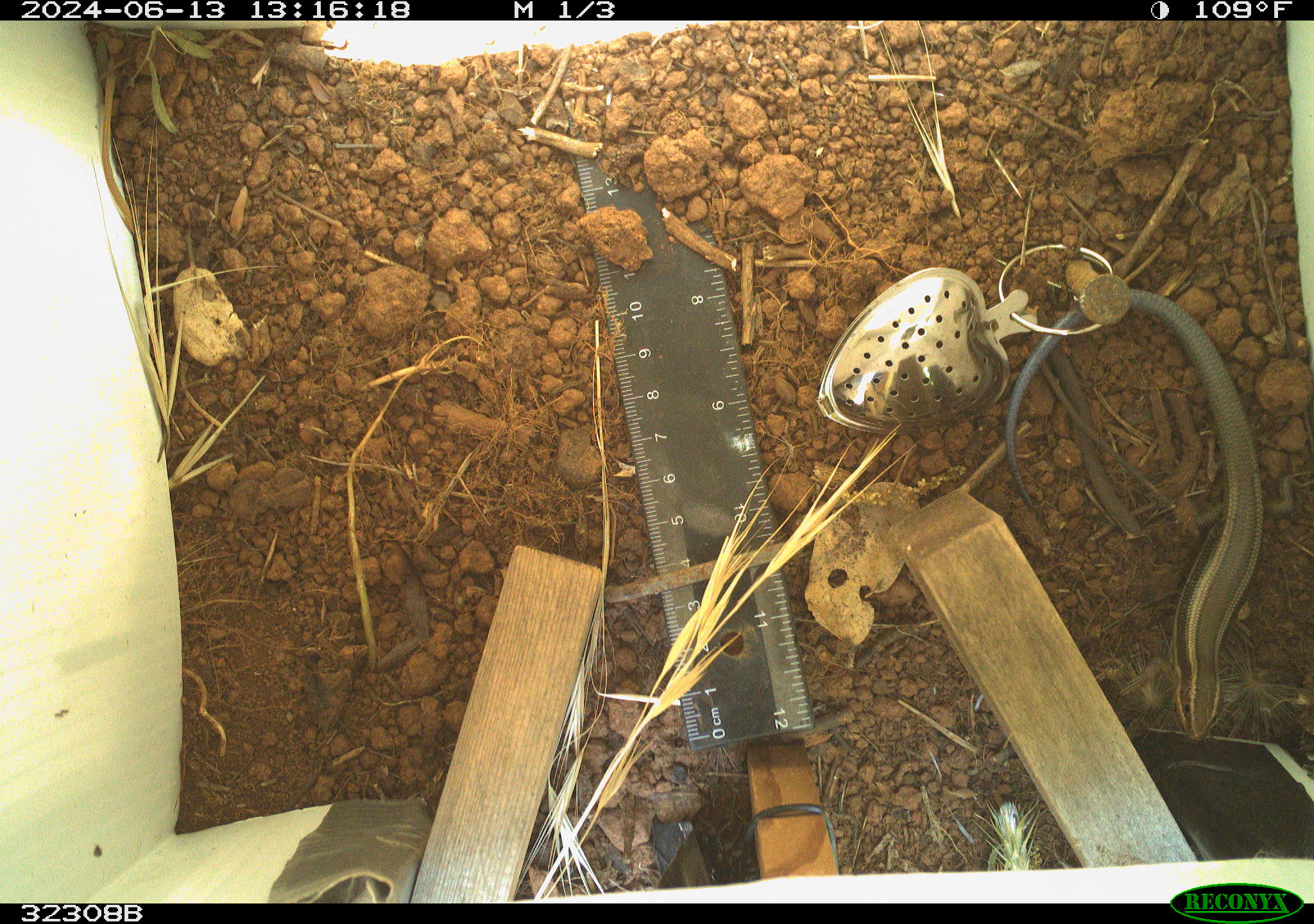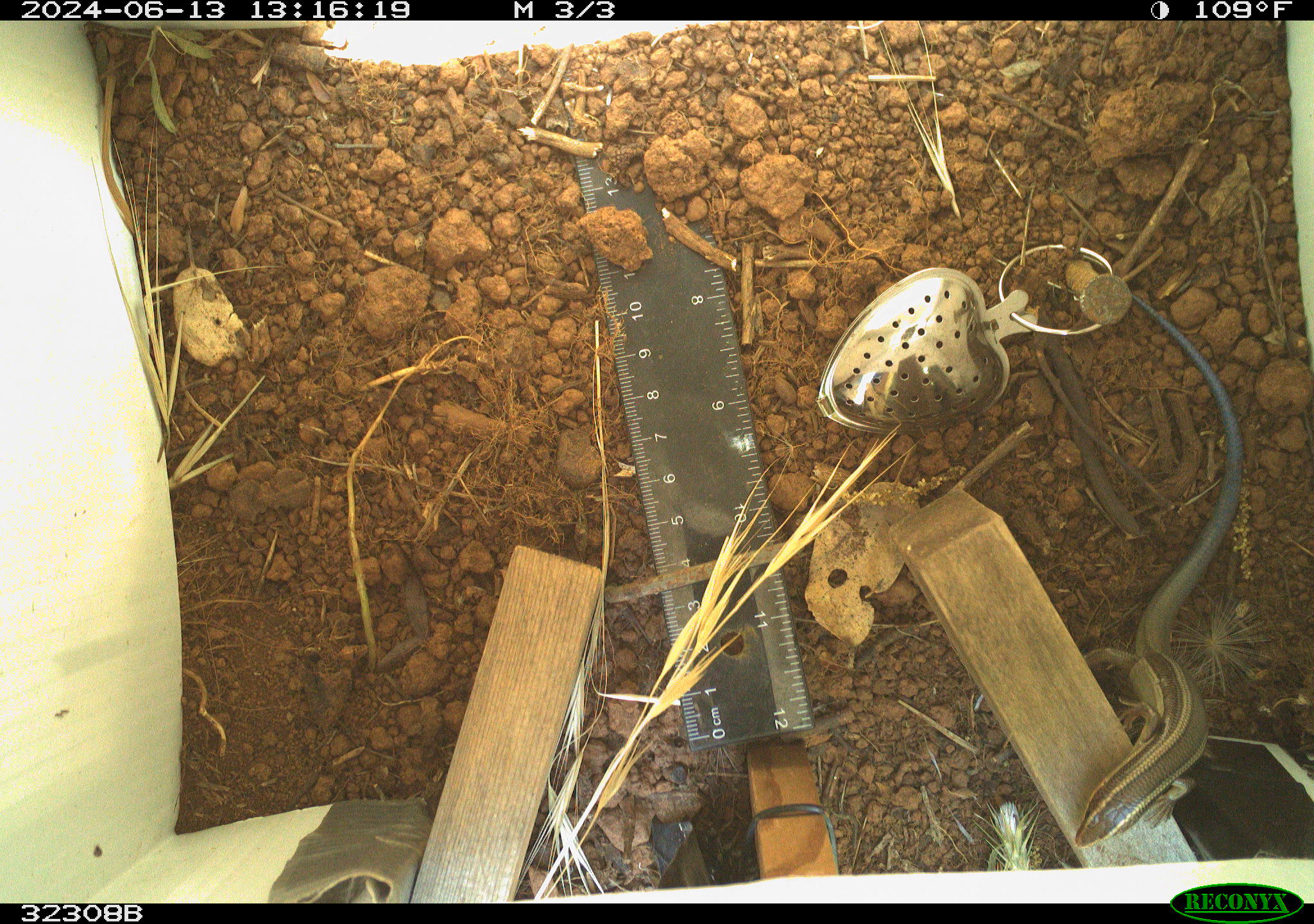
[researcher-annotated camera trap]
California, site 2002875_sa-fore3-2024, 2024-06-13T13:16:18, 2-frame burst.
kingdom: Animalia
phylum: Chordata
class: Reptilia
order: Squamata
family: Scincidae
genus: Plestiodon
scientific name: Plestiodon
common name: blue-tailed skinks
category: plestiodon species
Plestiodon species (blue-tailed skinks) (Plestiodon).